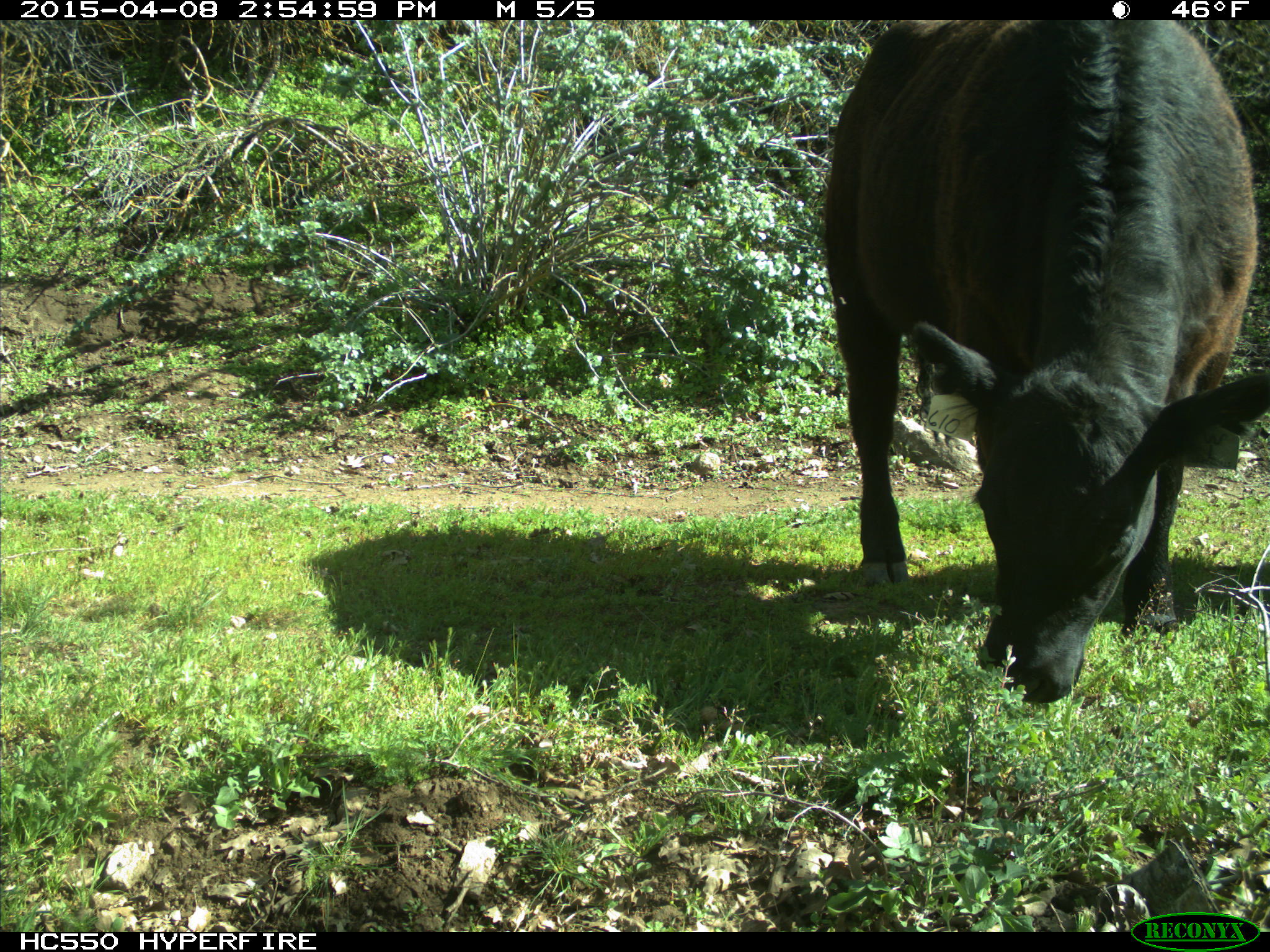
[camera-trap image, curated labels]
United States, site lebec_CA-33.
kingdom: Animalia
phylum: Chordata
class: Mammalia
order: Artiodactyla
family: Bovidae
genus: Bos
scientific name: Bos taurus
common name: domestic cow